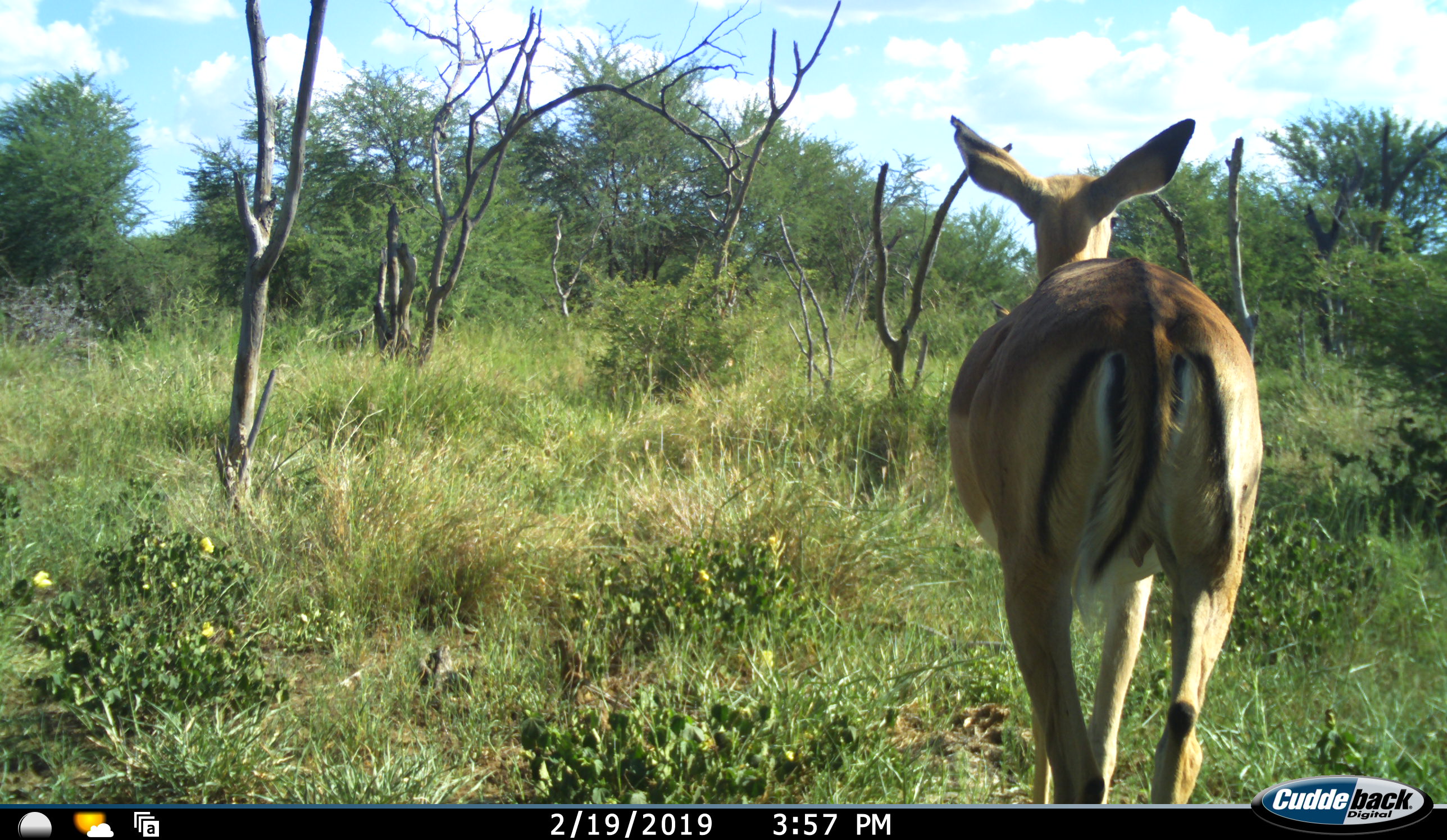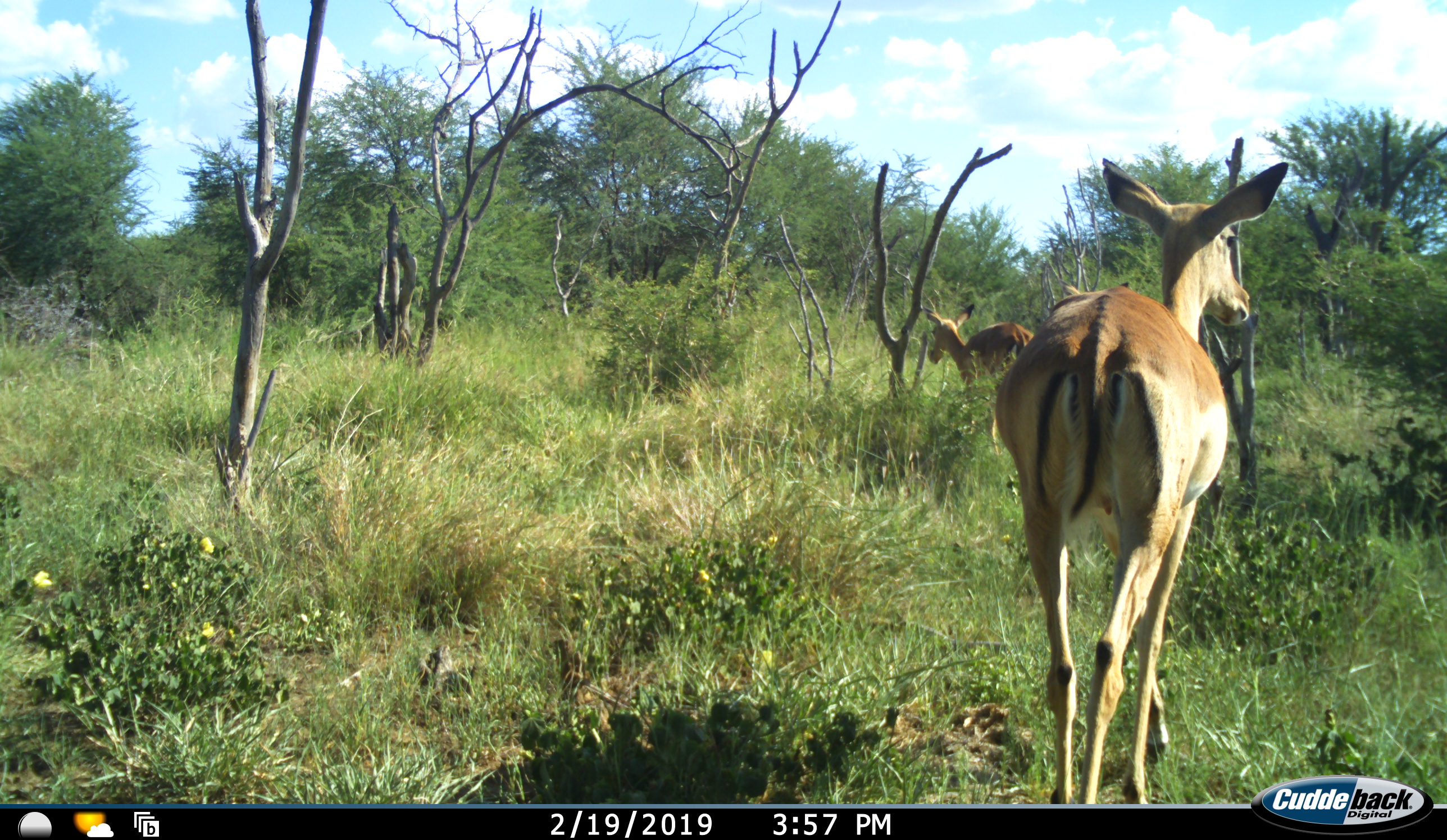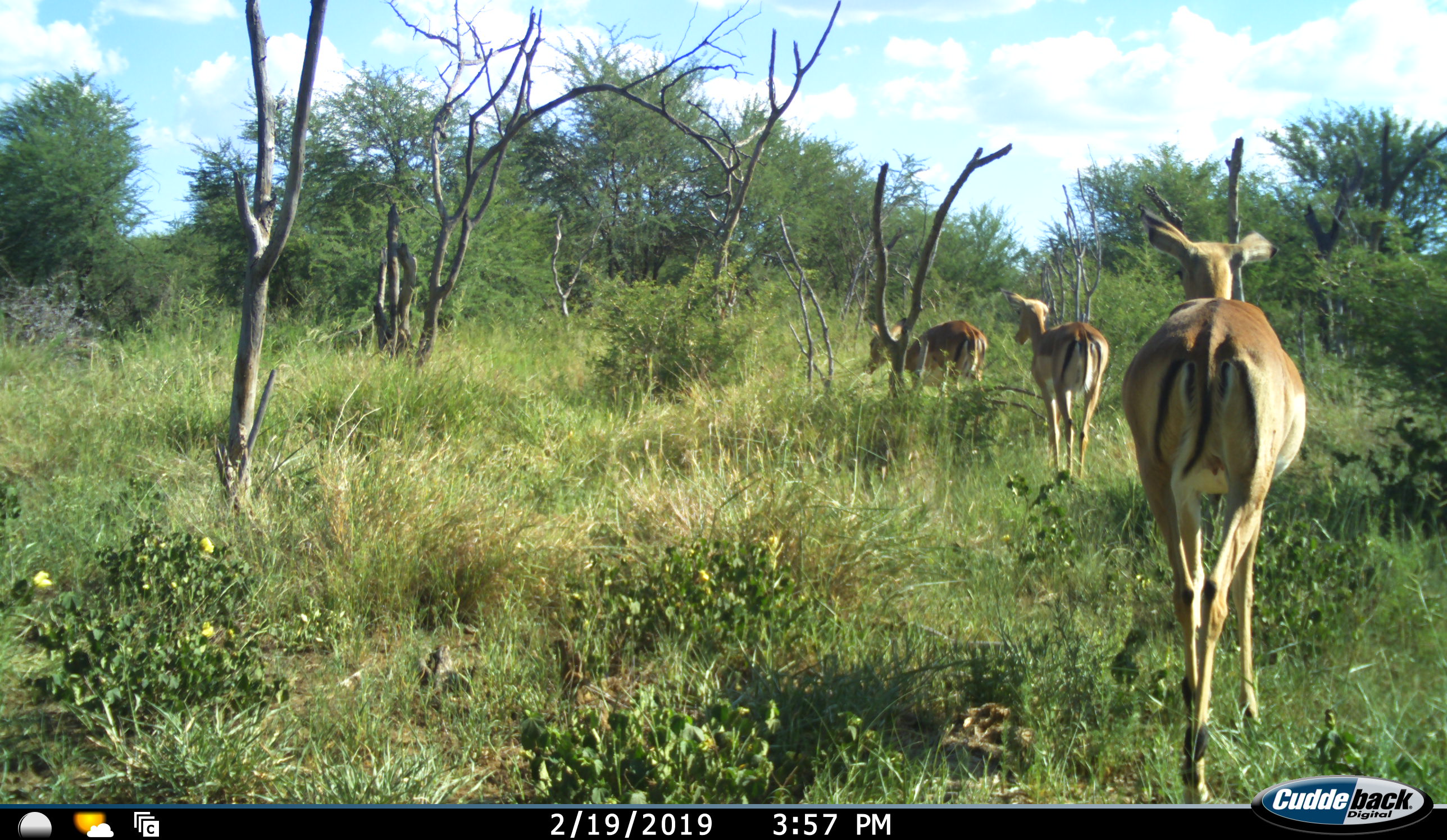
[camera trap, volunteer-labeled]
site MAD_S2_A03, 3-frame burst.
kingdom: Animalia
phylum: Chordata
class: Mammalia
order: Artiodactyla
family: Bovidae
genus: Aepyceros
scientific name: Aepyceros melampus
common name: impala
Impala (Aepyceros melampus), count 3. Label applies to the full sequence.